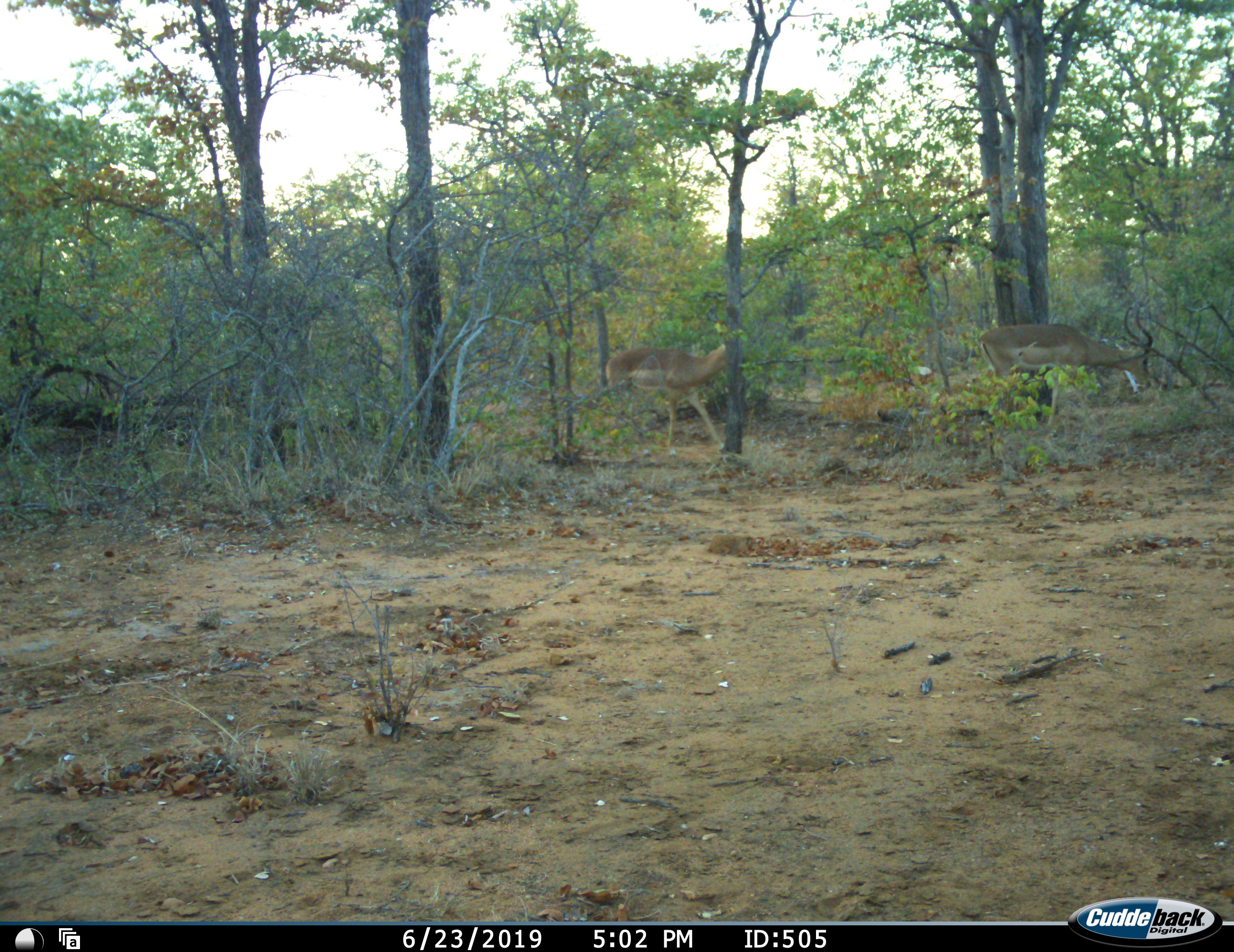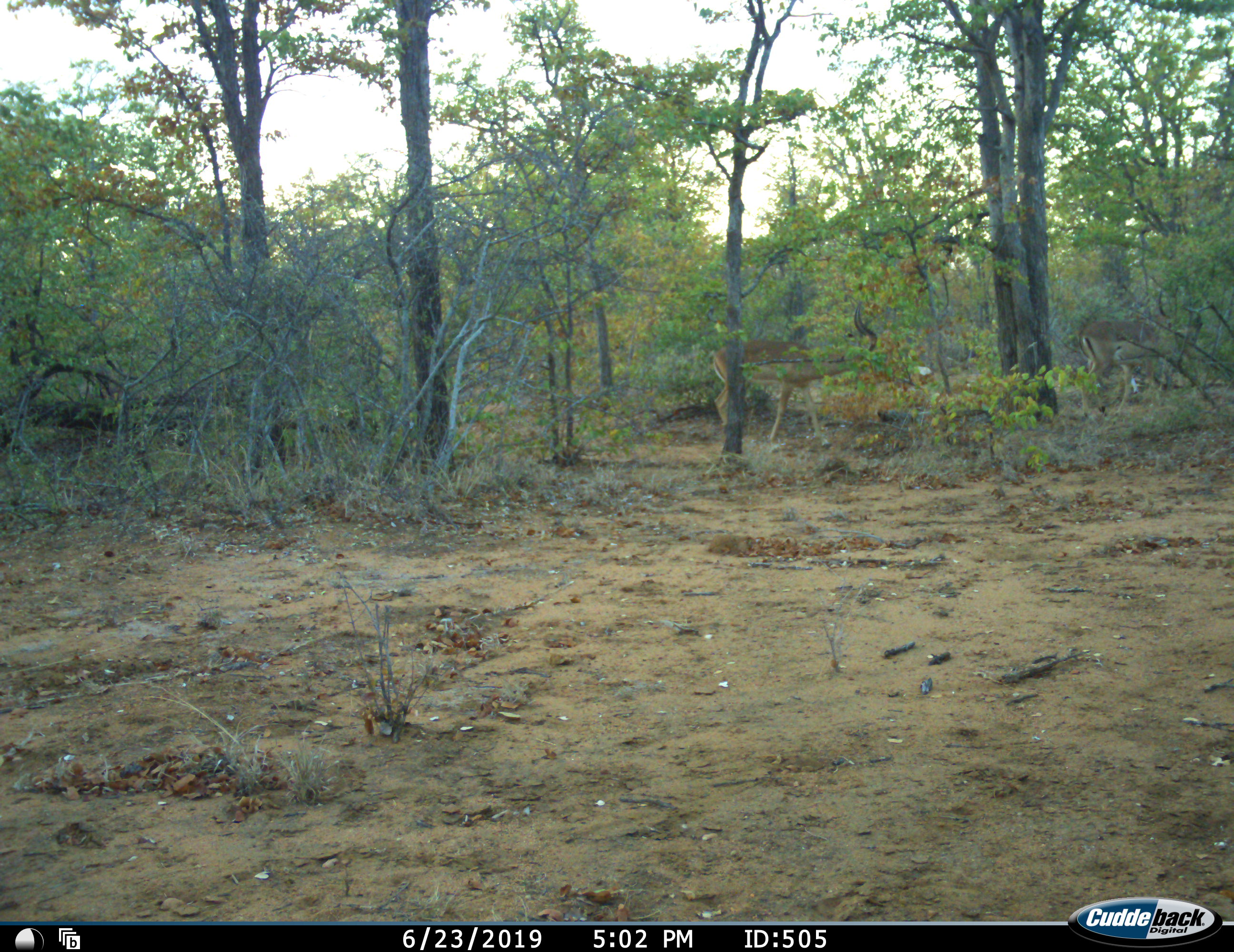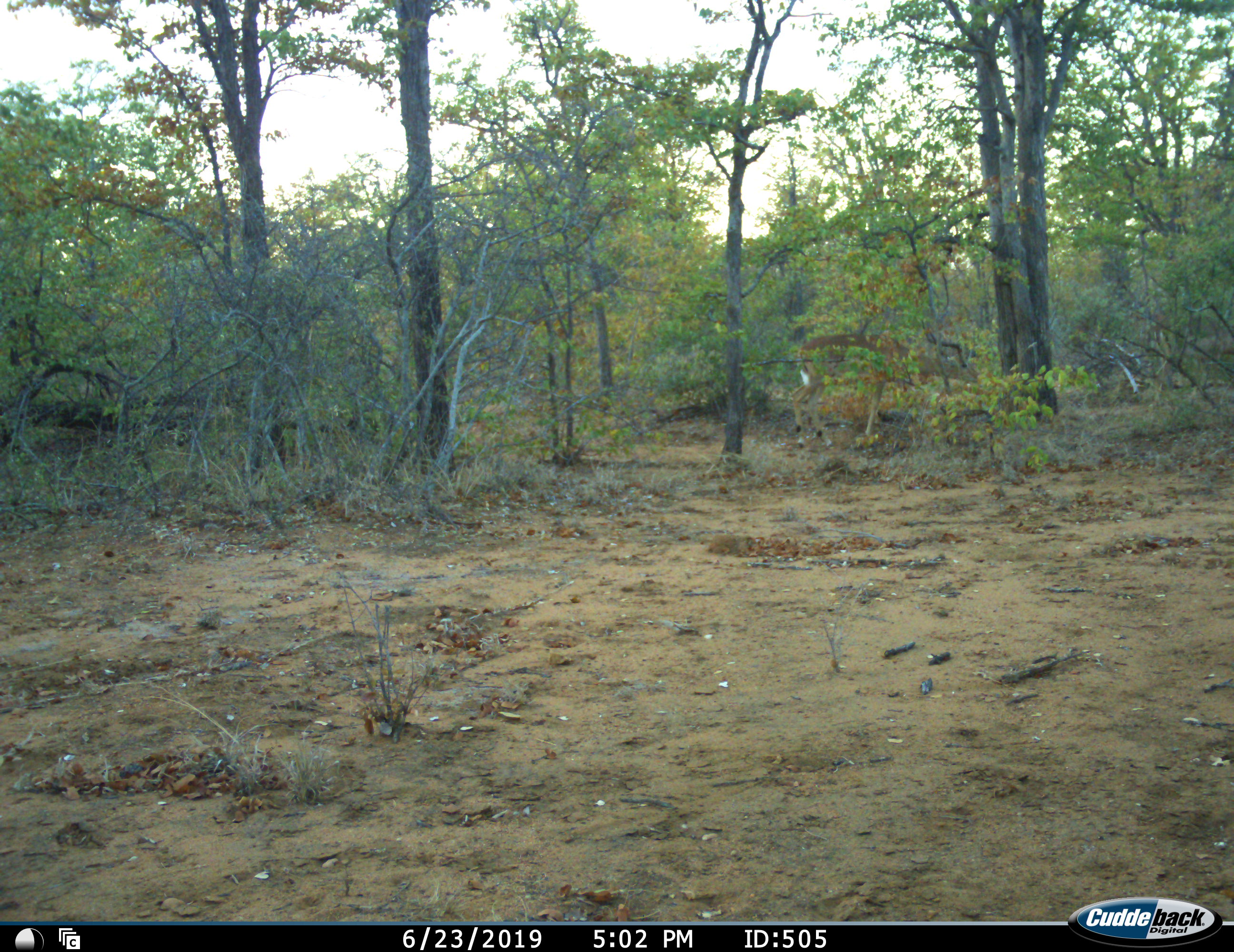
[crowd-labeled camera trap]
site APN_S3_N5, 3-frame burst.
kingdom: Animalia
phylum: Chordata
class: Mammalia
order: Artiodactyla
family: Bovidae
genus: Aepyceros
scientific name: Aepyceros melampus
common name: impala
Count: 2.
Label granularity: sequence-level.